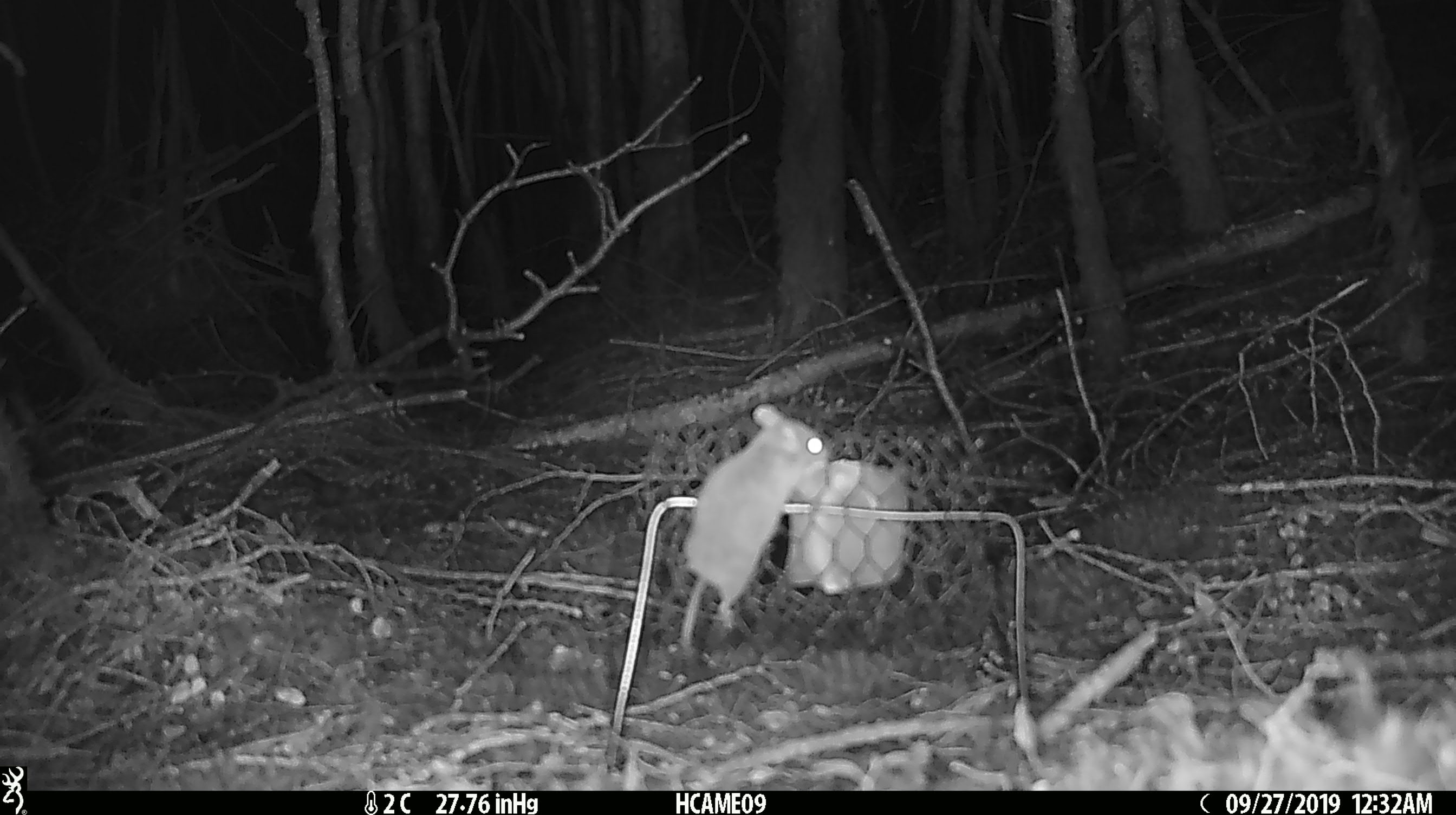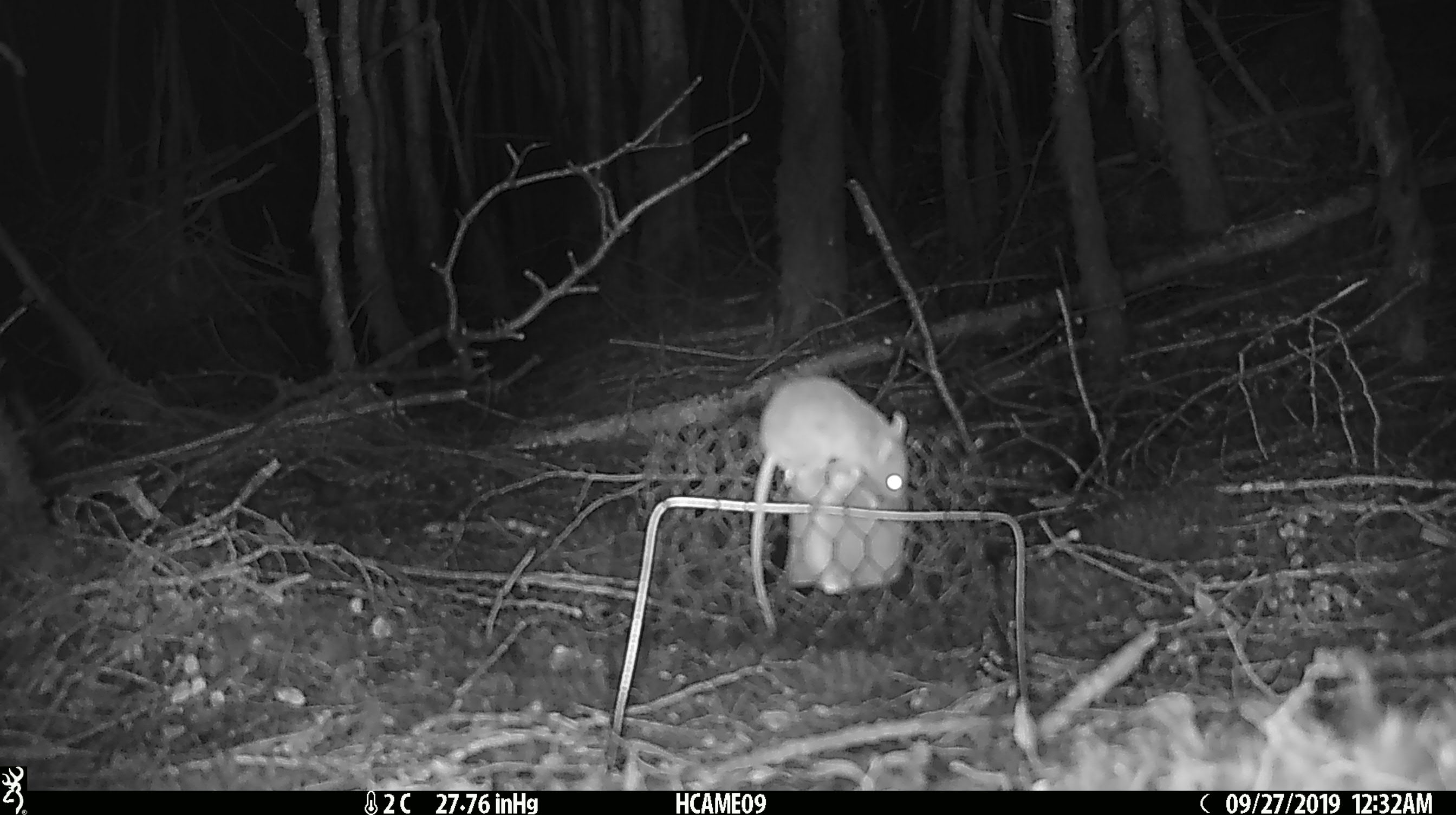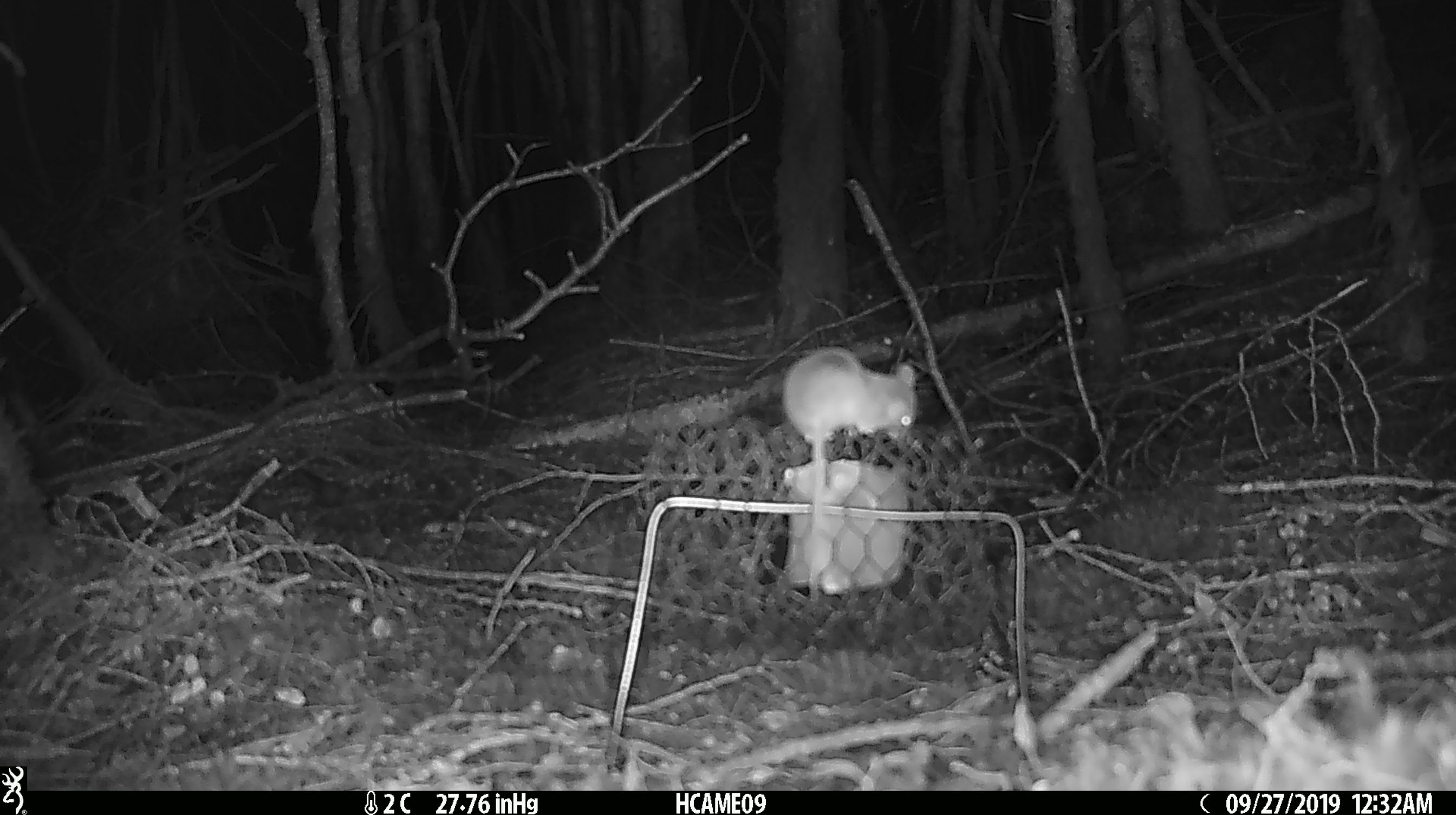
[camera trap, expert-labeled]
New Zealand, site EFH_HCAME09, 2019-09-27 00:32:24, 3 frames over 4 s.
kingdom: Animalia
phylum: Chordata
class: Mammalia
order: Rodentia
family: Muridae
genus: Mus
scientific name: Mus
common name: mouse